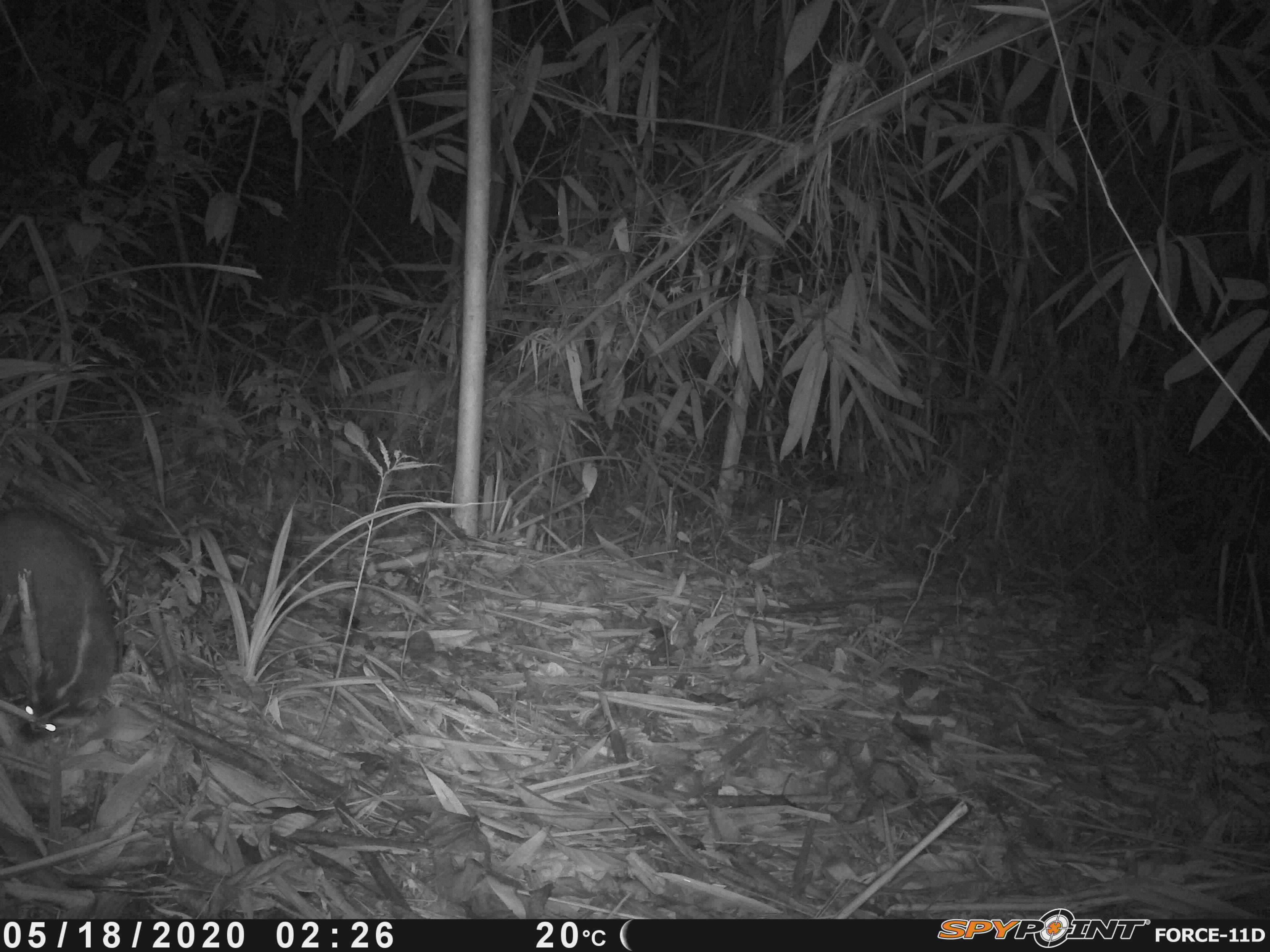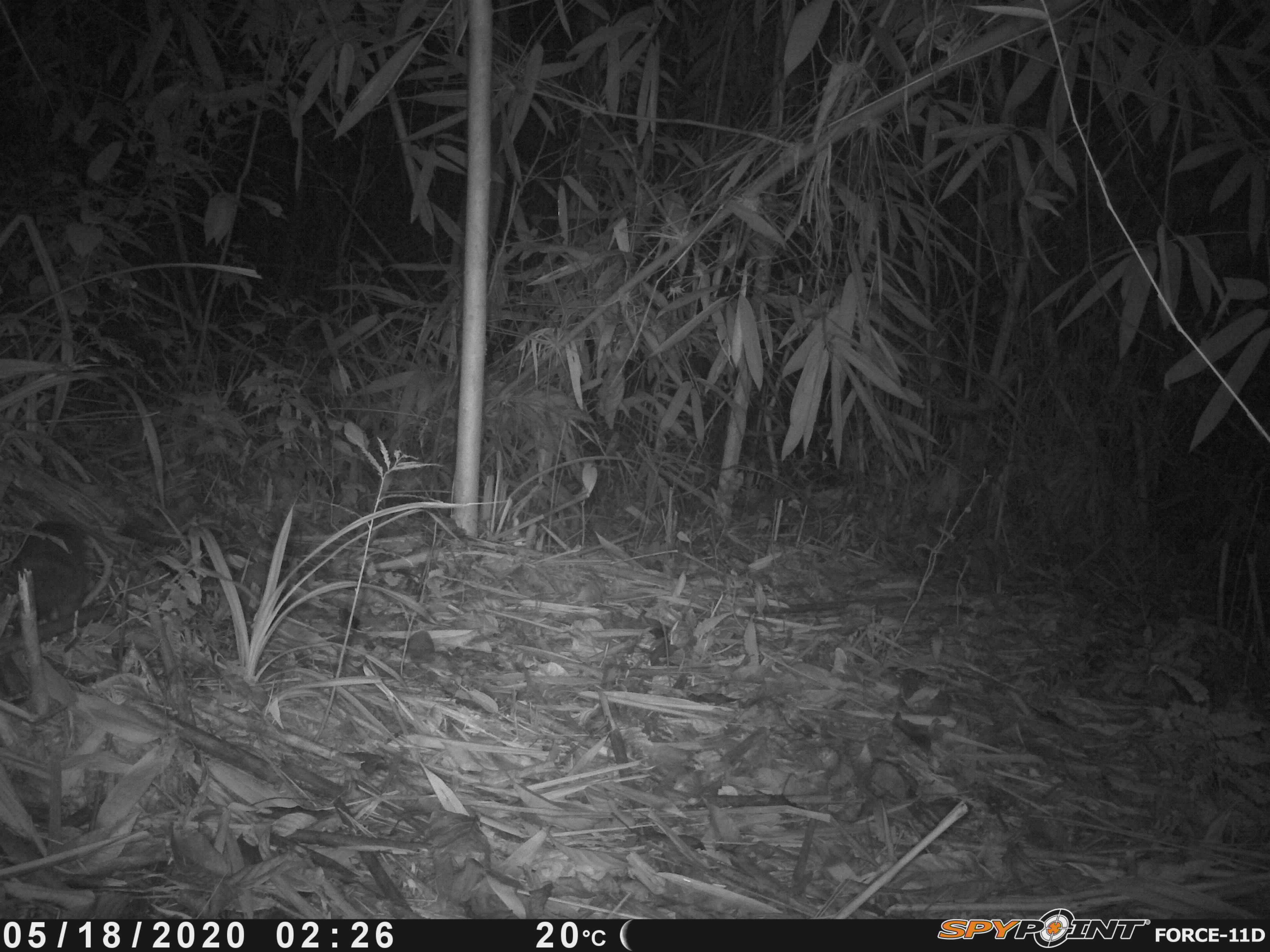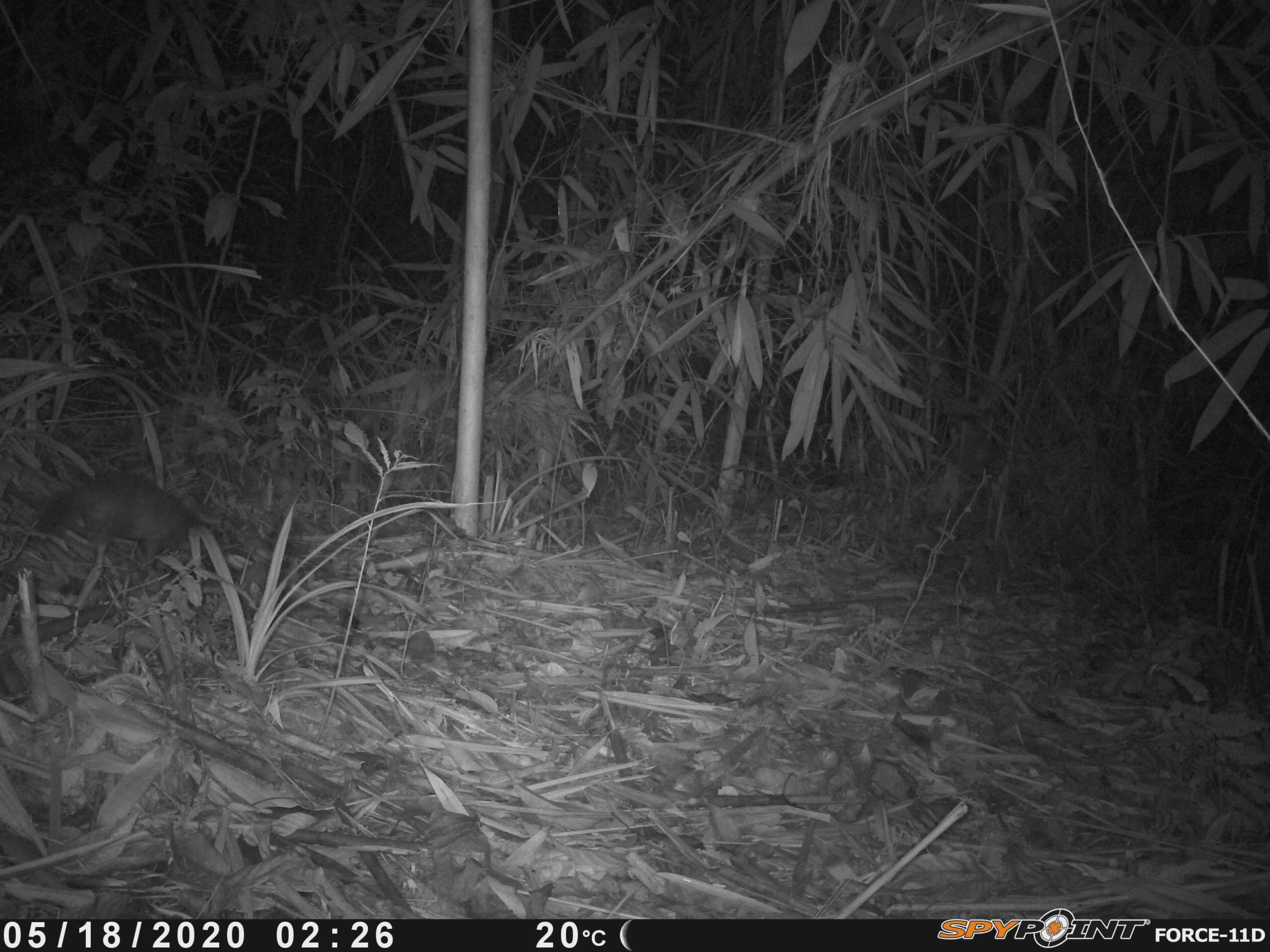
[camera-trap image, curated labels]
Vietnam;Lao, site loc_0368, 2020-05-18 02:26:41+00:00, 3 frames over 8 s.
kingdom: Animalia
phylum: Chordata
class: Mammalia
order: Carnivora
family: Mustelidae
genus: Melogale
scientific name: Melogale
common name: ferret badger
Ferret badger (Melogale). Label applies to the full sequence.